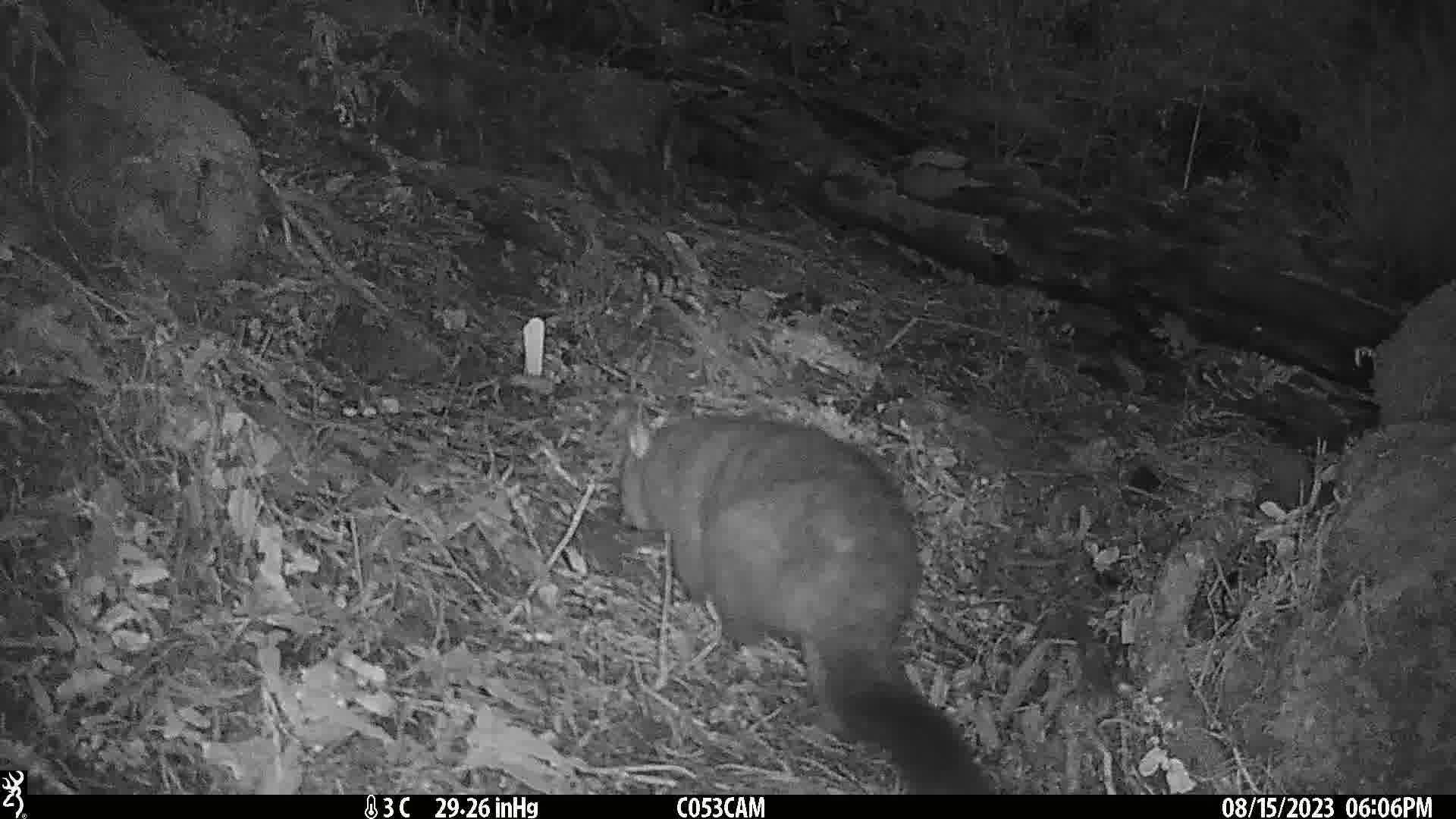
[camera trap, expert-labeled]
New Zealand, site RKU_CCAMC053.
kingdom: Animalia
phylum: Chordata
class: Mammalia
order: Diprotodontia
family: Phalangeridae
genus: Trichosurus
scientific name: Trichosurus vulpecula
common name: common brushtail possum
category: possum